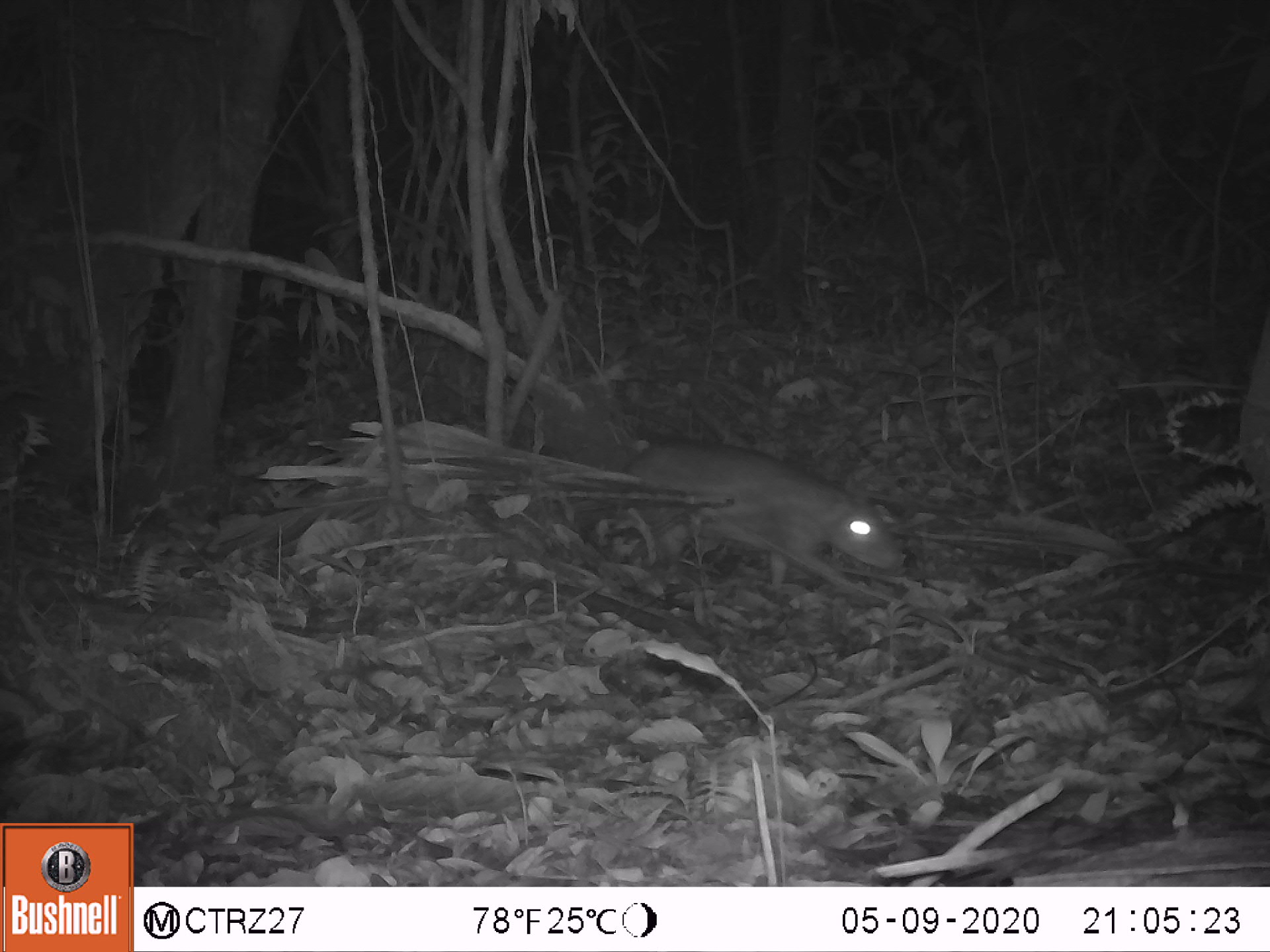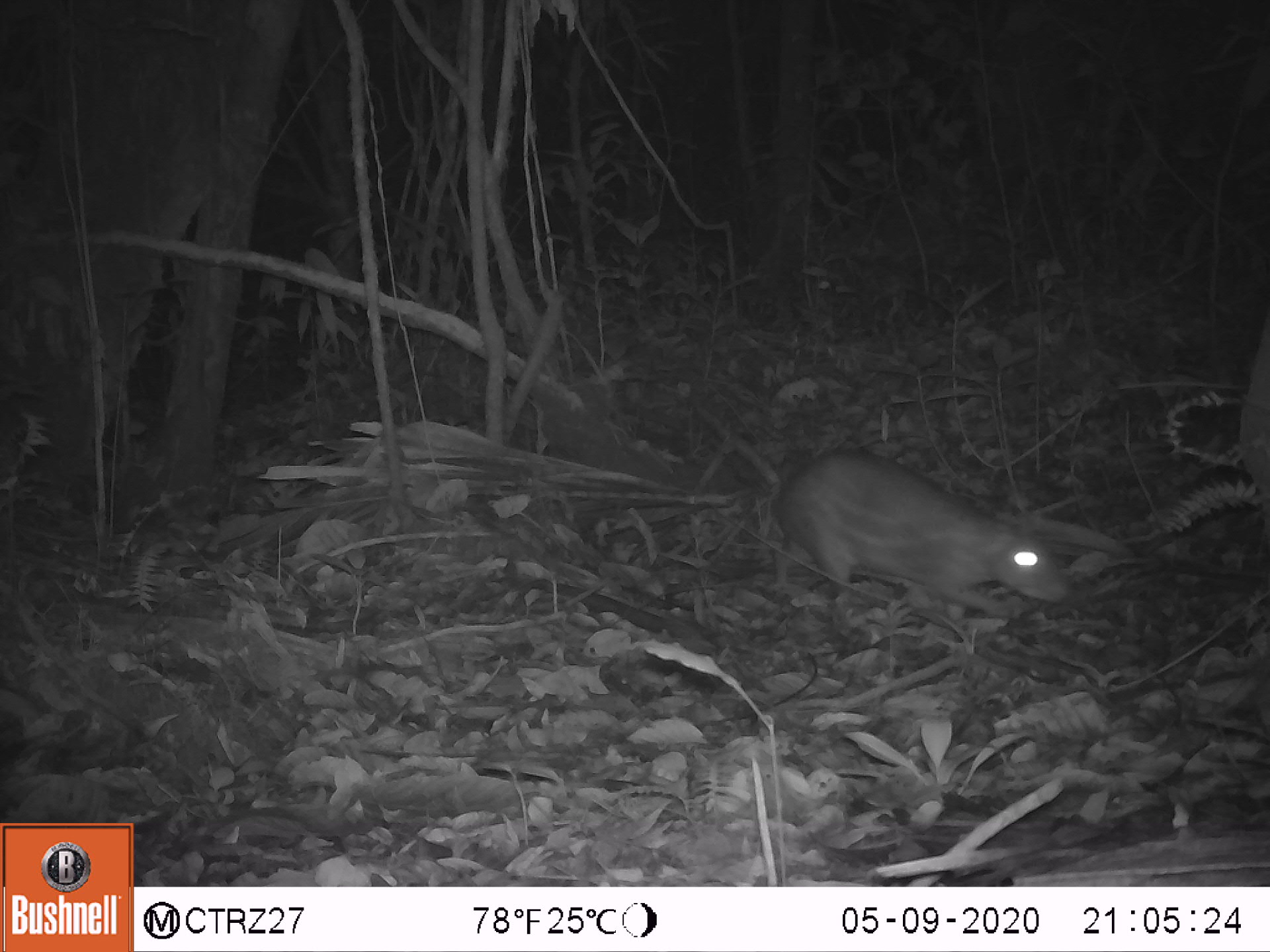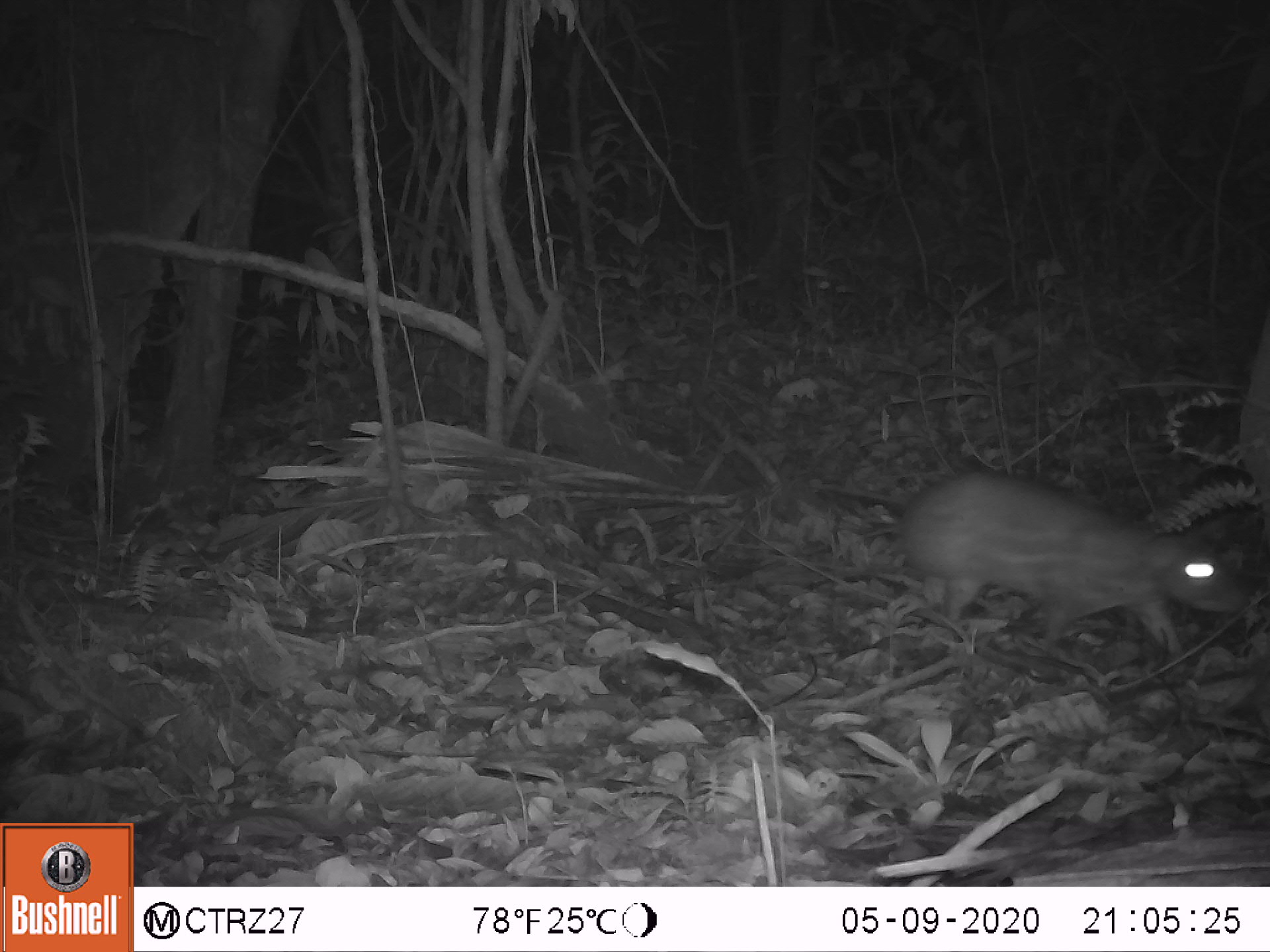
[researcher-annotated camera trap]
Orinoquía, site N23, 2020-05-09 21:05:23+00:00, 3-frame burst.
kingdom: Animalia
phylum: Chordata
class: Mammalia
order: Rodentia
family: Cuniculidae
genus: Cuniculus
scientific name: Cuniculus paca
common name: spotted paca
Spotted paca (Cuniculus paca).